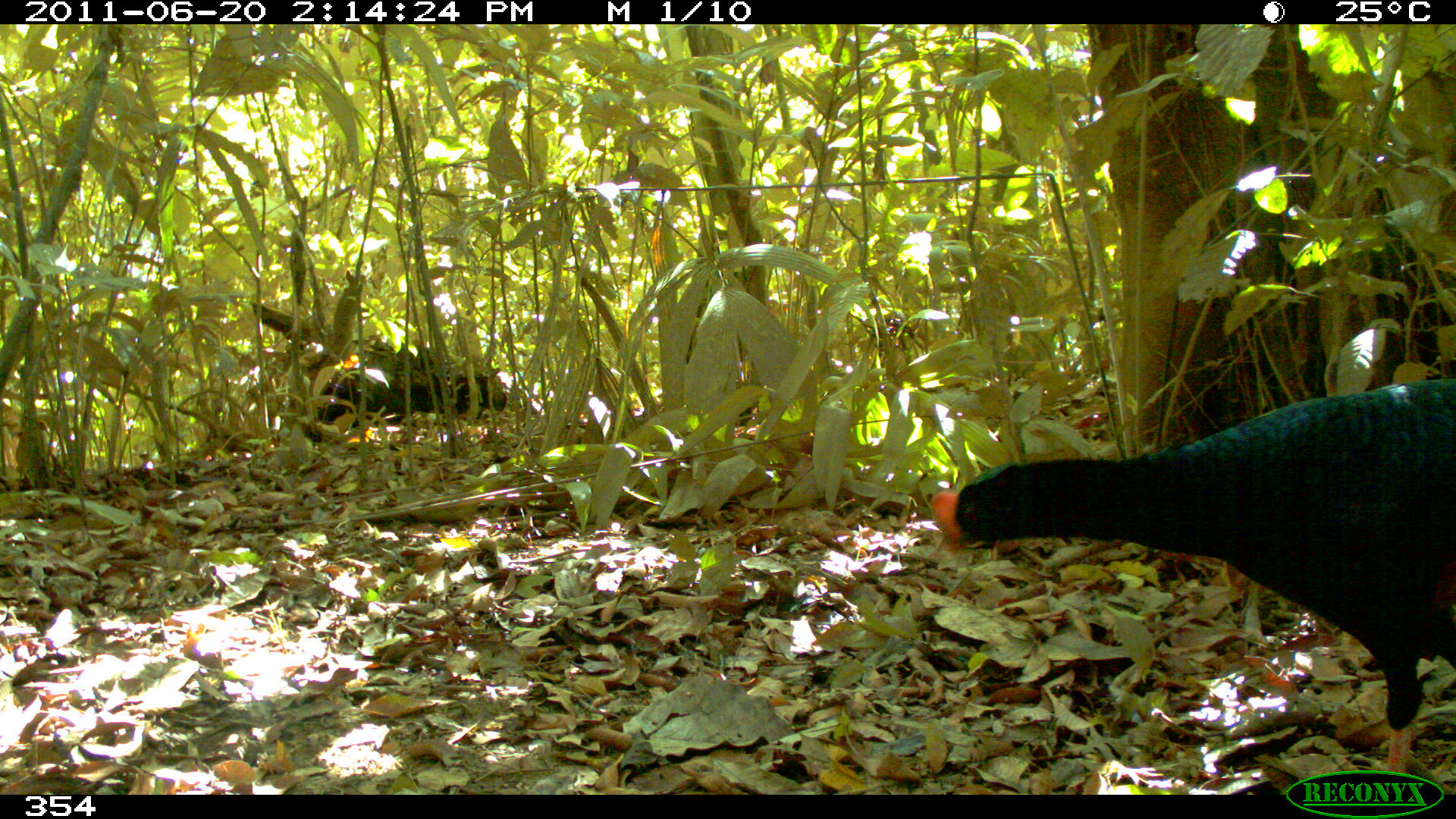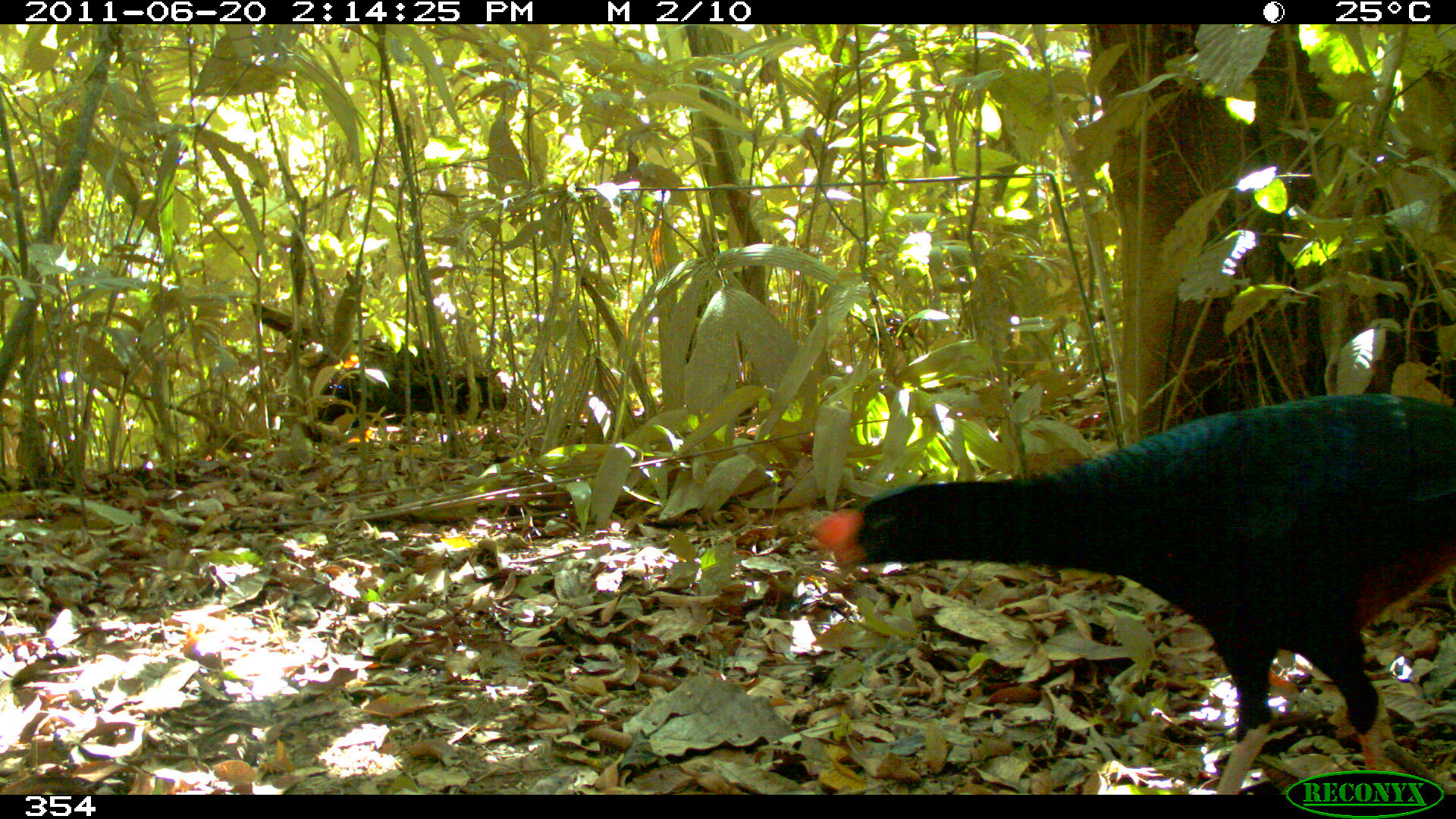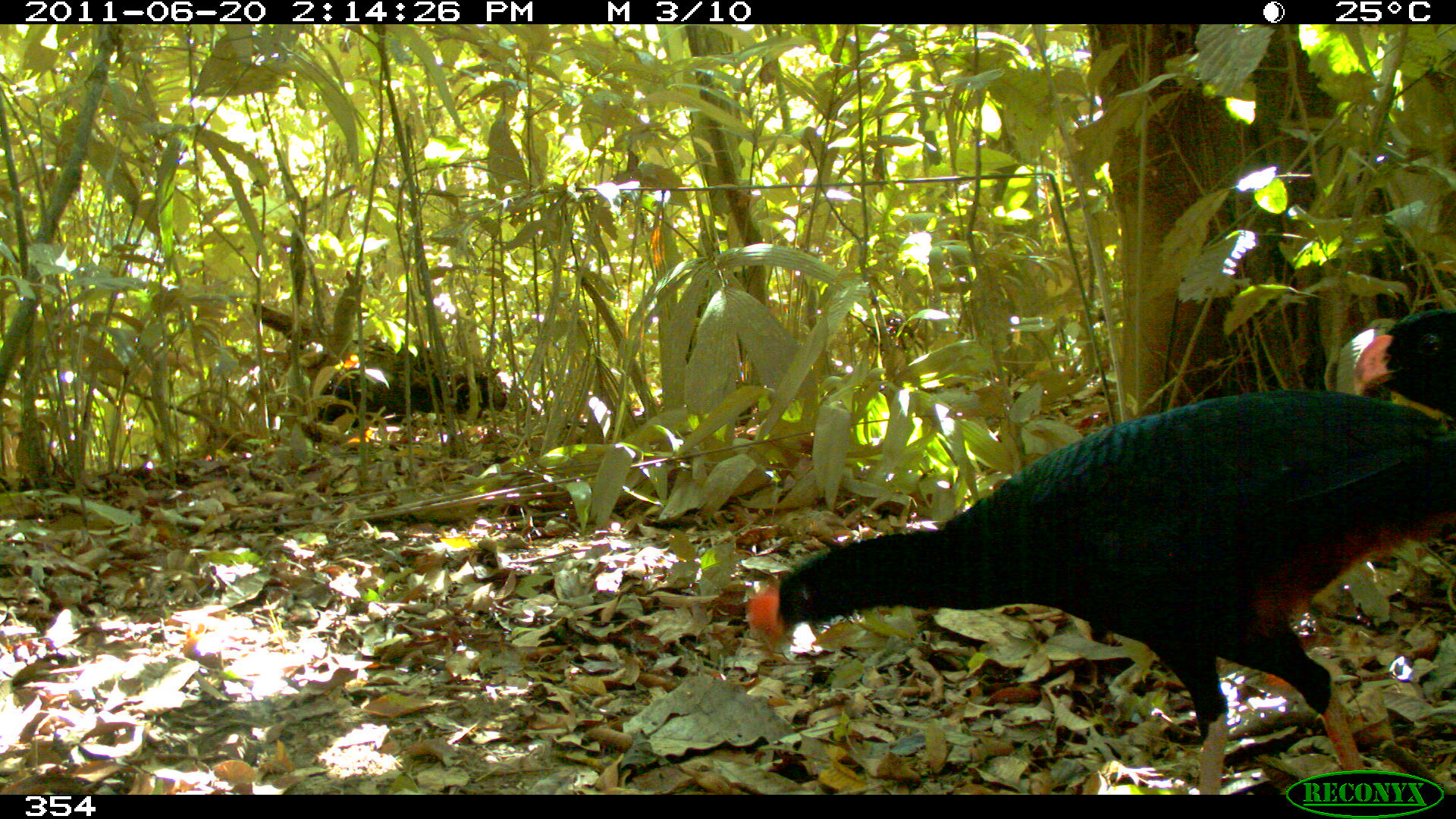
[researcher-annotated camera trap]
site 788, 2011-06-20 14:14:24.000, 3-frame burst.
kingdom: Animalia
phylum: Chordata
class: Aves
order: Galliformes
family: Cracidae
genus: Mitu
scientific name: Mitu tuberosum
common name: razor-billed curassow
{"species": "Mitu tuberosum (razor-billed curassow)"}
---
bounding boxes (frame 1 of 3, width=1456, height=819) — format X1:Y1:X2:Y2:
mitu tuberosum: 930:379:1454:794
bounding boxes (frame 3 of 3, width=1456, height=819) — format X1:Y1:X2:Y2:
mitu tuberosum: 747:387:1455:792; 1351:297:1455:415